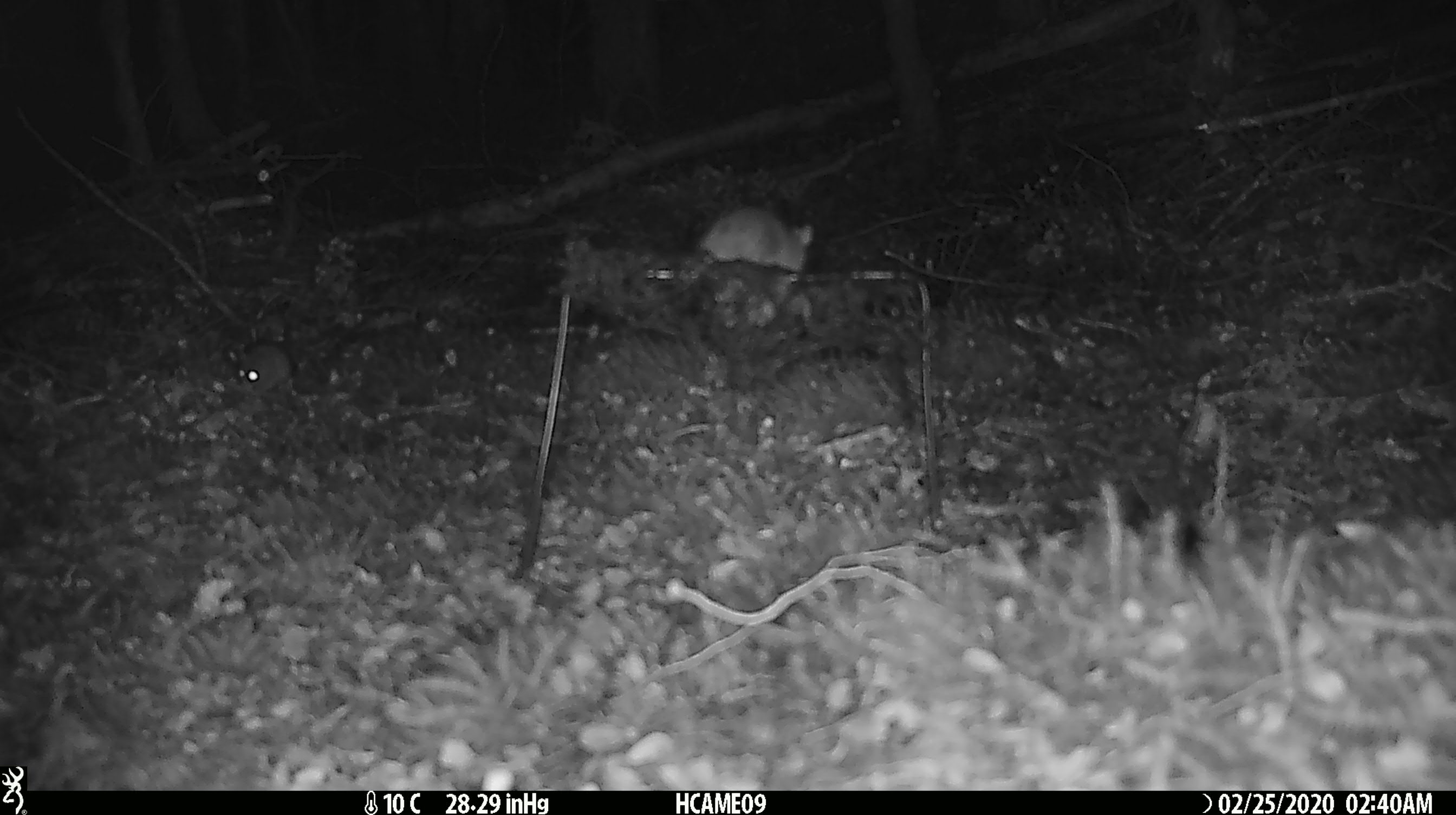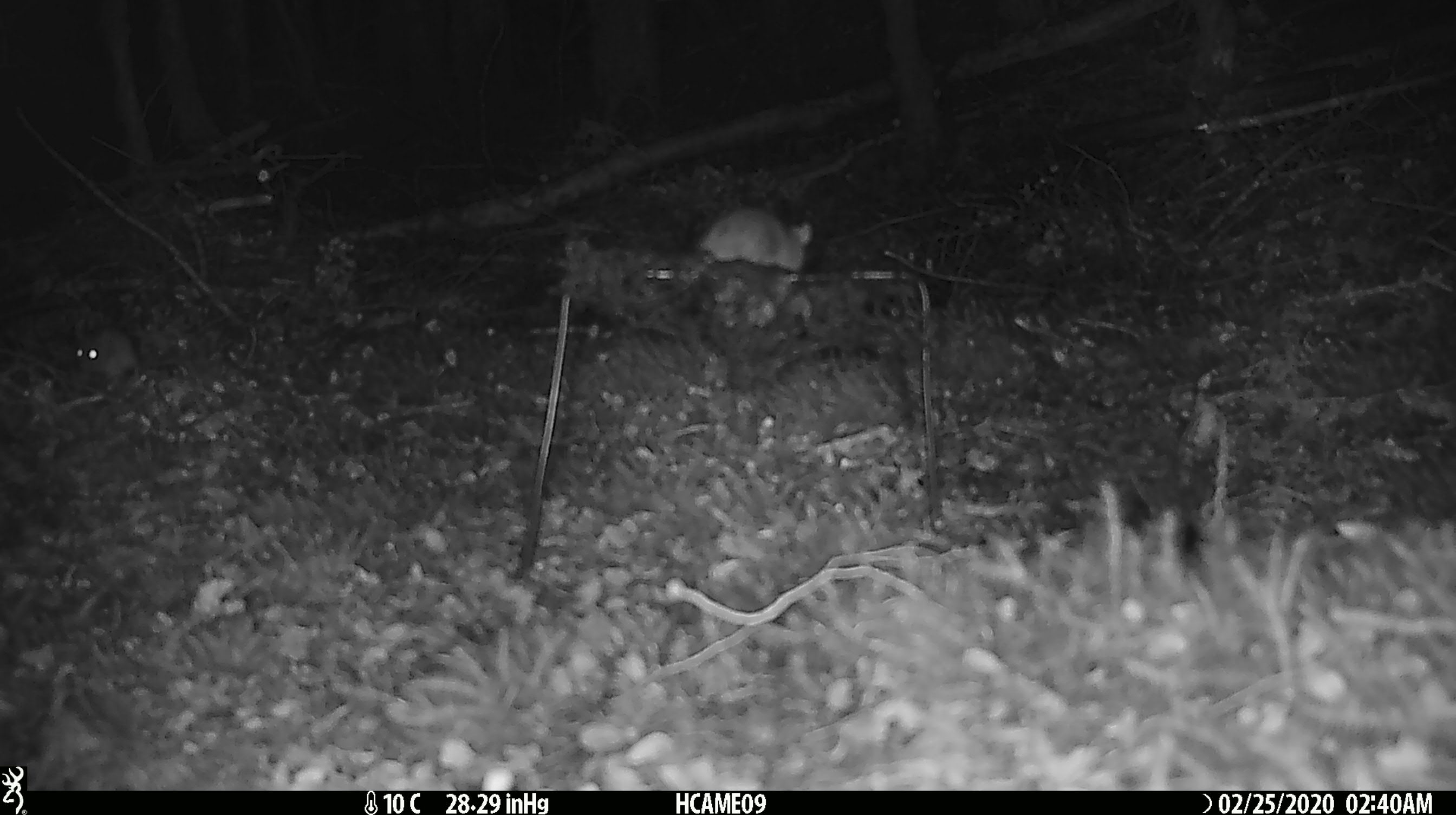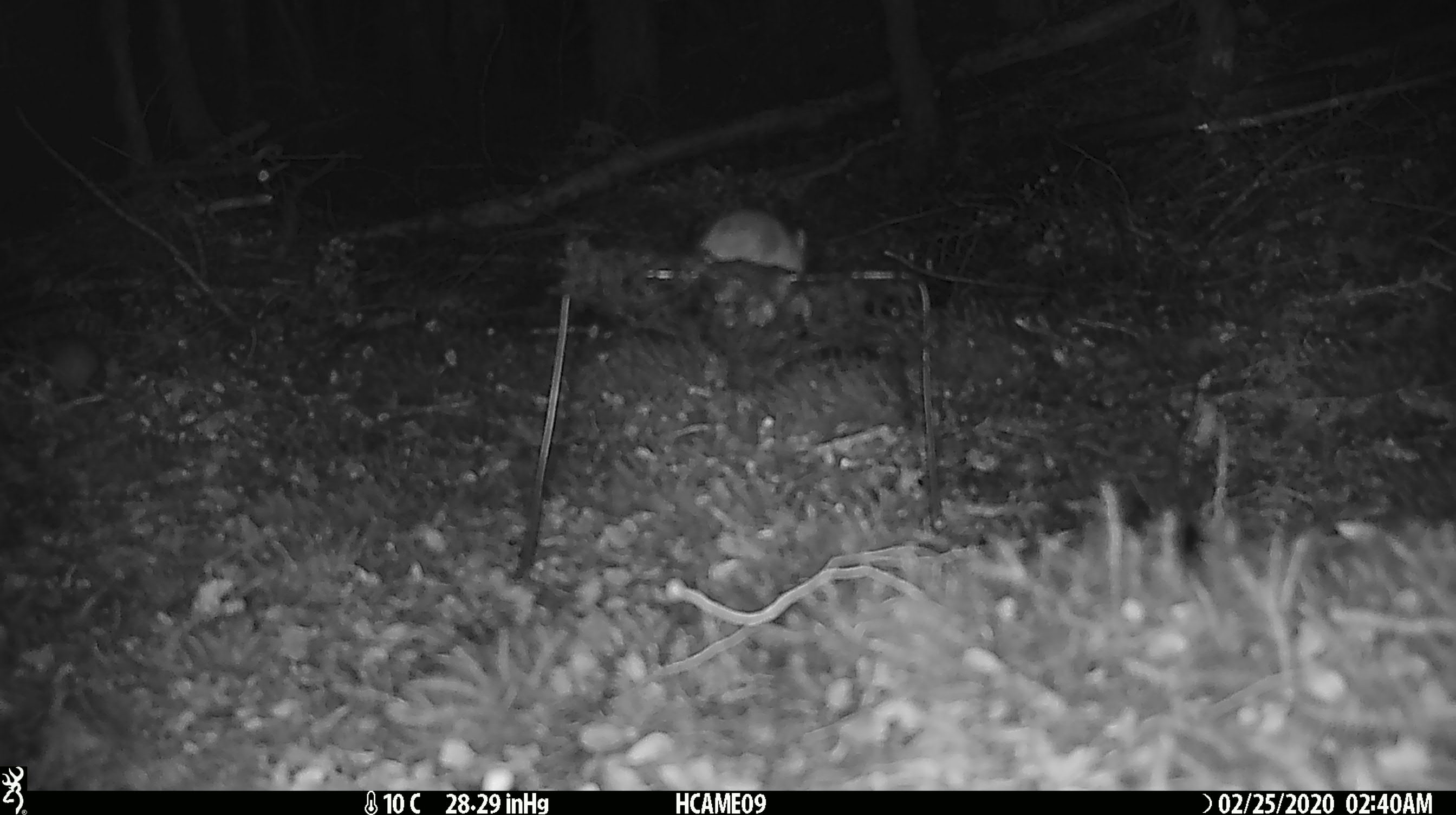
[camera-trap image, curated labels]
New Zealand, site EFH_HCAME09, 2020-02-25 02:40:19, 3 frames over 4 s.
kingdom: Animalia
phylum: Chordata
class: Mammalia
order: Rodentia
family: Muridae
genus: Mus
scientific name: Mus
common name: mouse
Mouse (Mus).